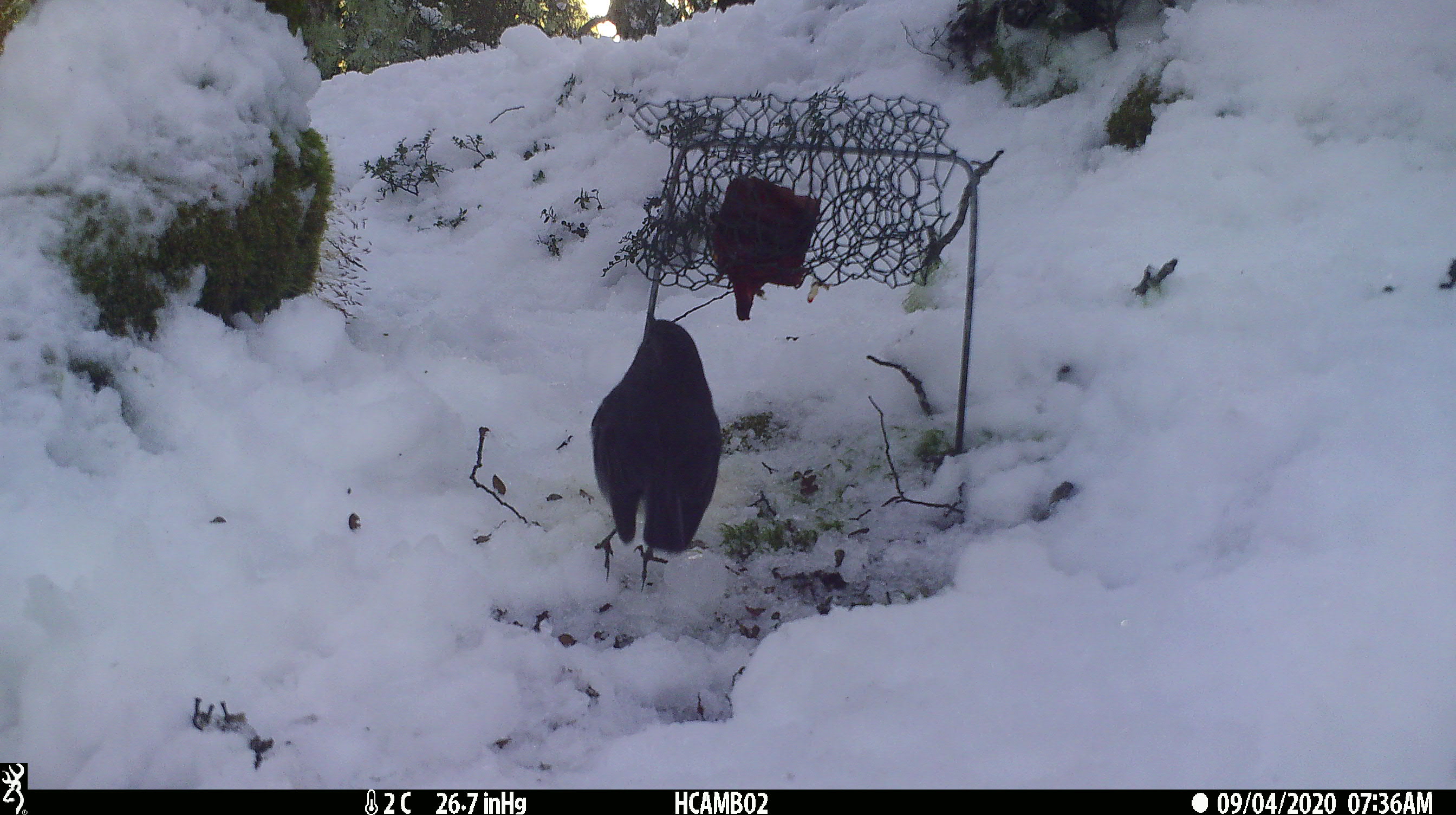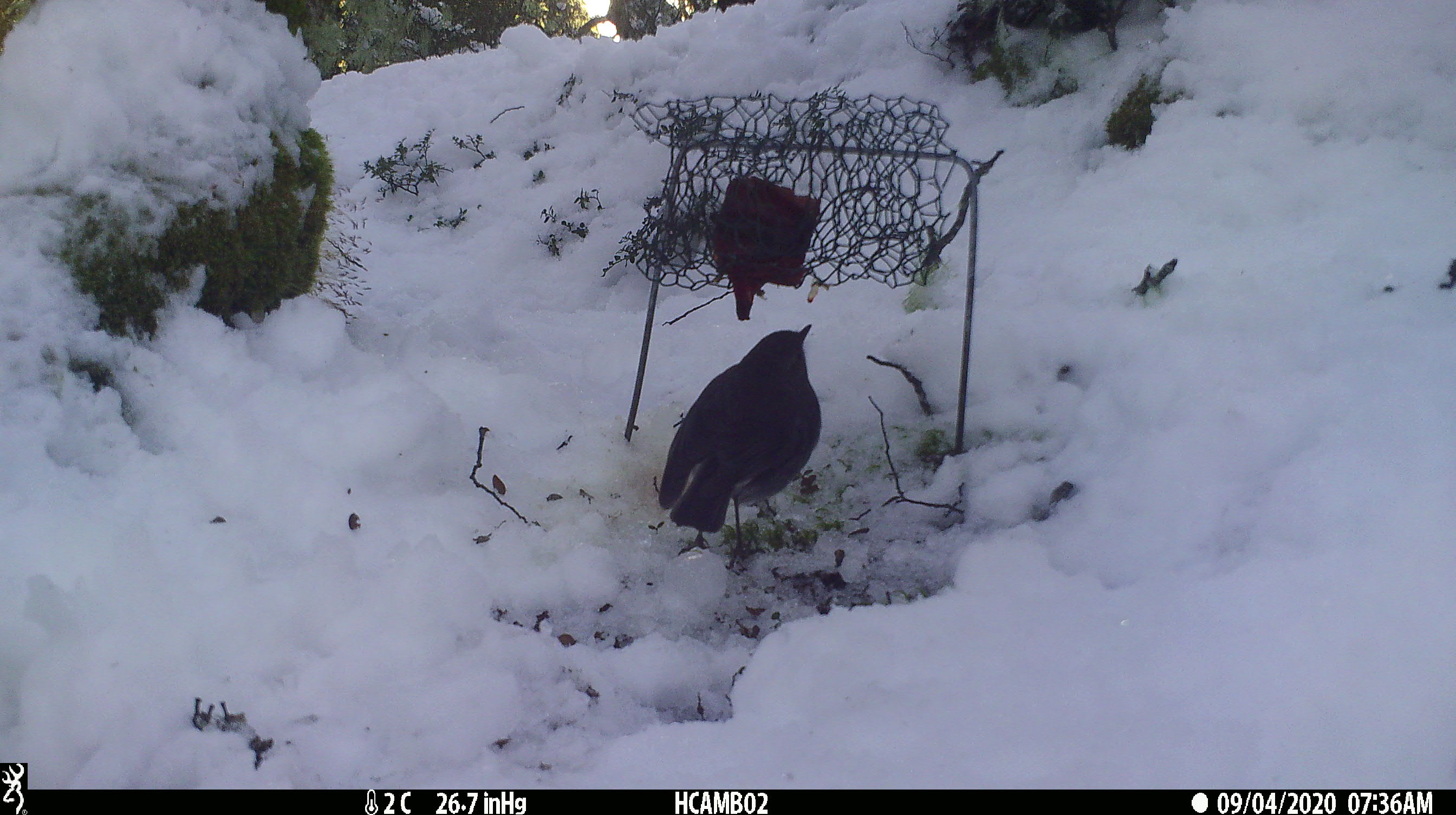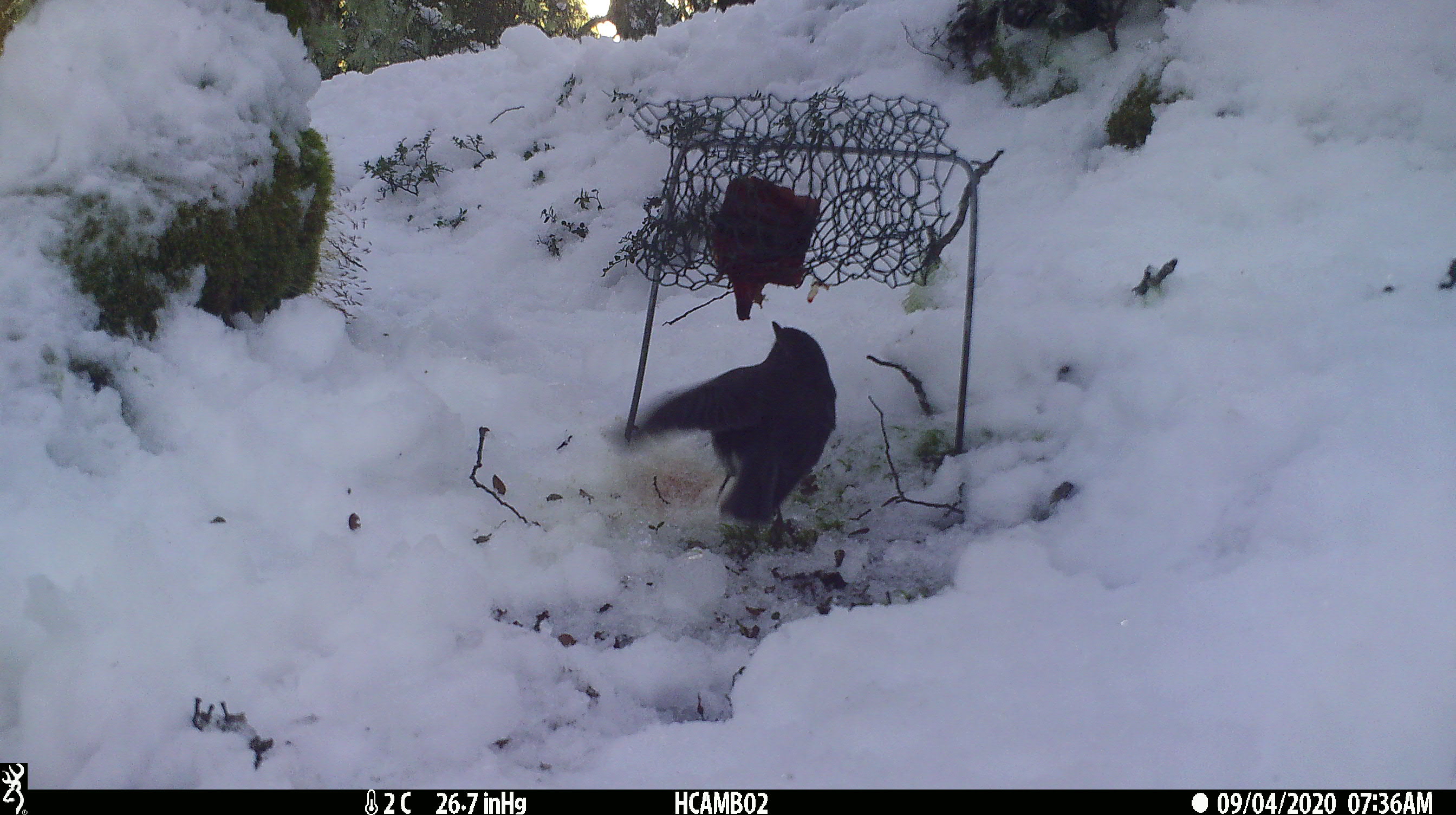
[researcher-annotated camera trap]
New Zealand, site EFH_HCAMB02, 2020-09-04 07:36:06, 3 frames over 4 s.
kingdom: Animalia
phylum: Chordata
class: Aves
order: Passeriformes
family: Petroicidae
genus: Petroica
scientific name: Petroica australis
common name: new zealand robin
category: robin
Robin (new zealand robin) (Petroica australis).